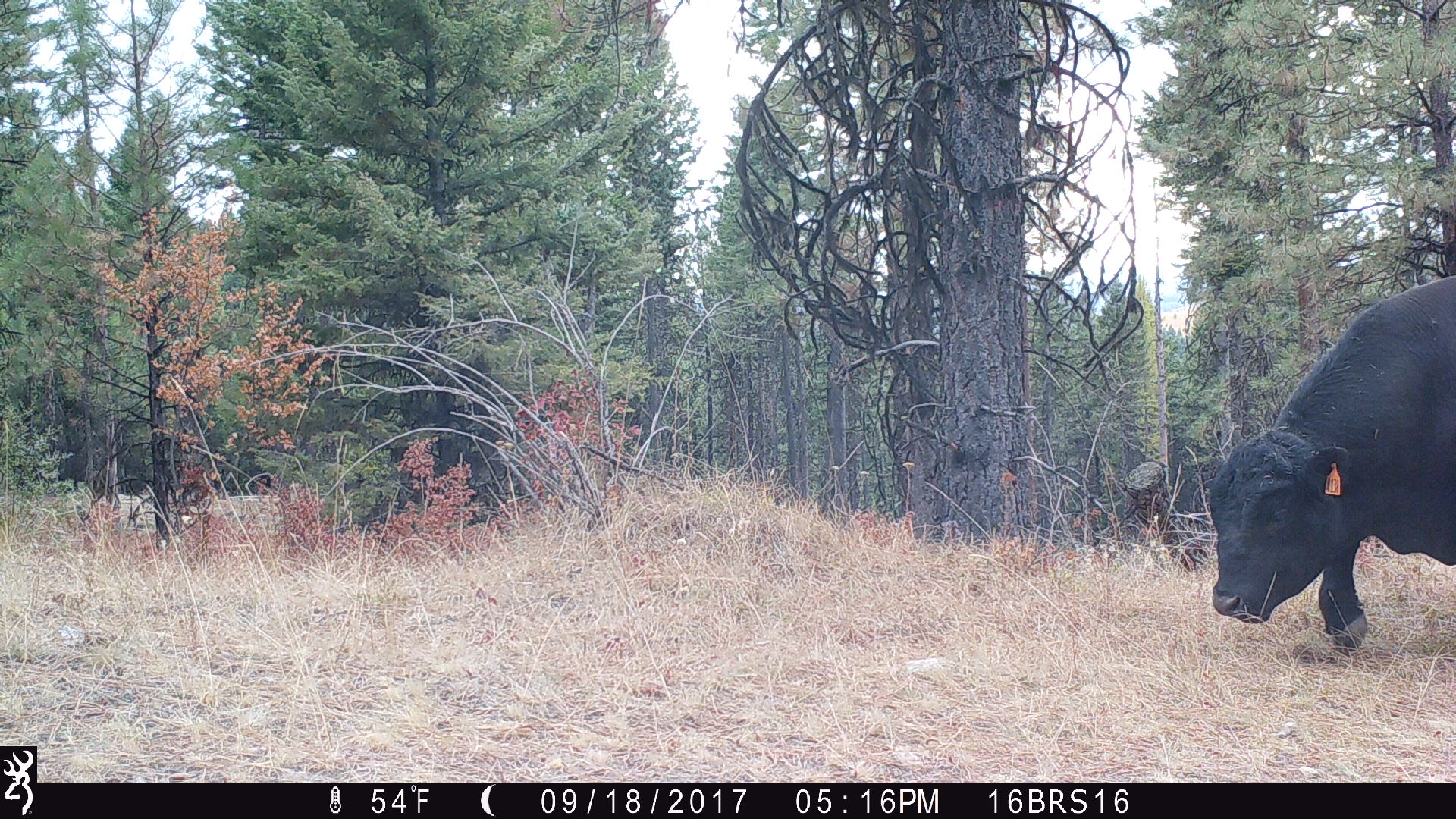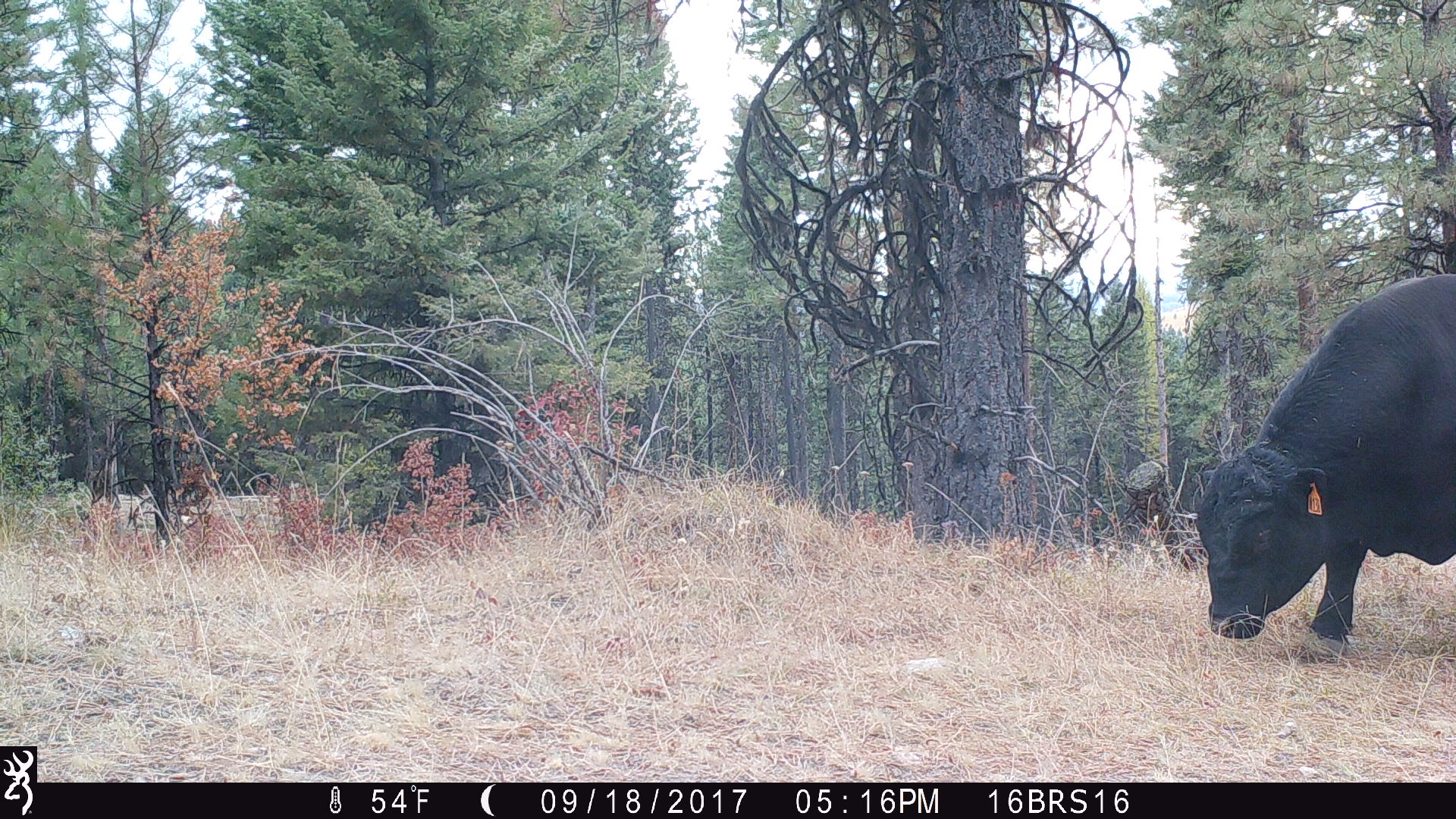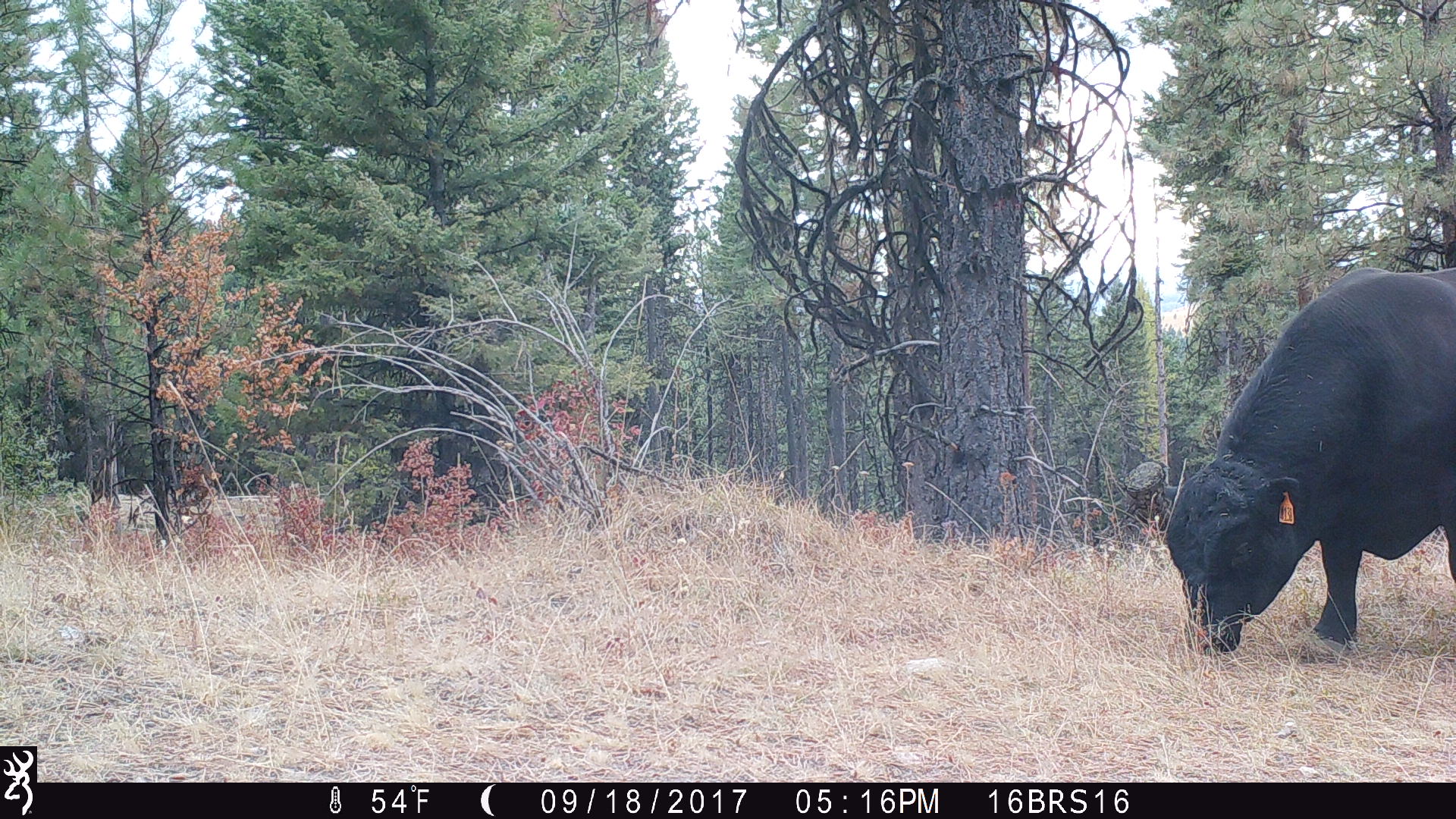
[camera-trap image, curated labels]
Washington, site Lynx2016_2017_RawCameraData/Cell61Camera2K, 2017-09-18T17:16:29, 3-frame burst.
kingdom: Animalia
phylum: Chordata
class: Mammalia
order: Artiodactyla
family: Bovidae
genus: Bos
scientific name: Bos taurus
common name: domestic cattle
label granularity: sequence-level